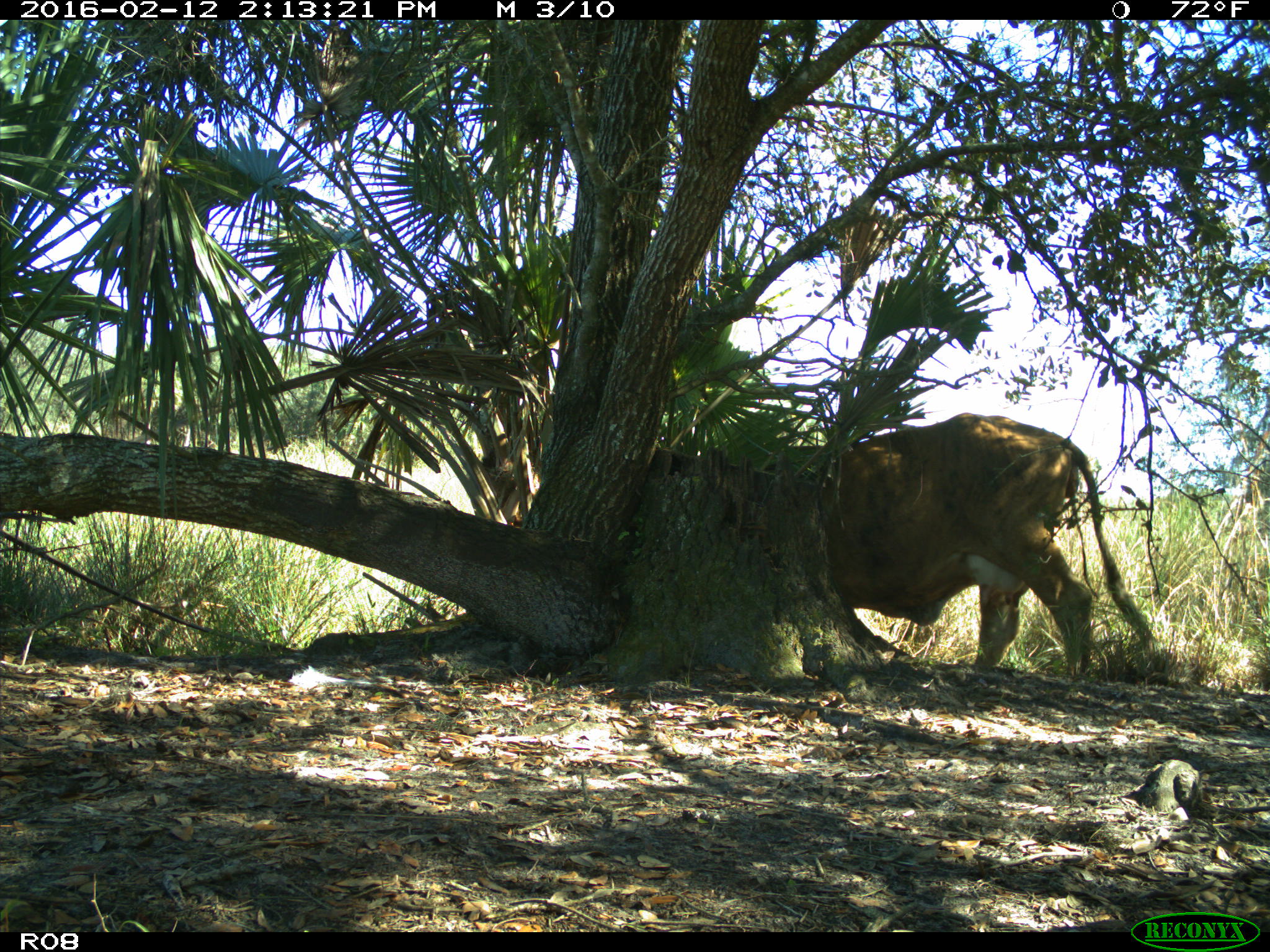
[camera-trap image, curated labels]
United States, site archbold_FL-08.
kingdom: Animalia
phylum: Chordata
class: Mammalia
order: Artiodactyla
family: Bovidae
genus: Bos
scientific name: Bos taurus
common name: domestic cow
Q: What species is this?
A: Bos taurus (domestic cow).